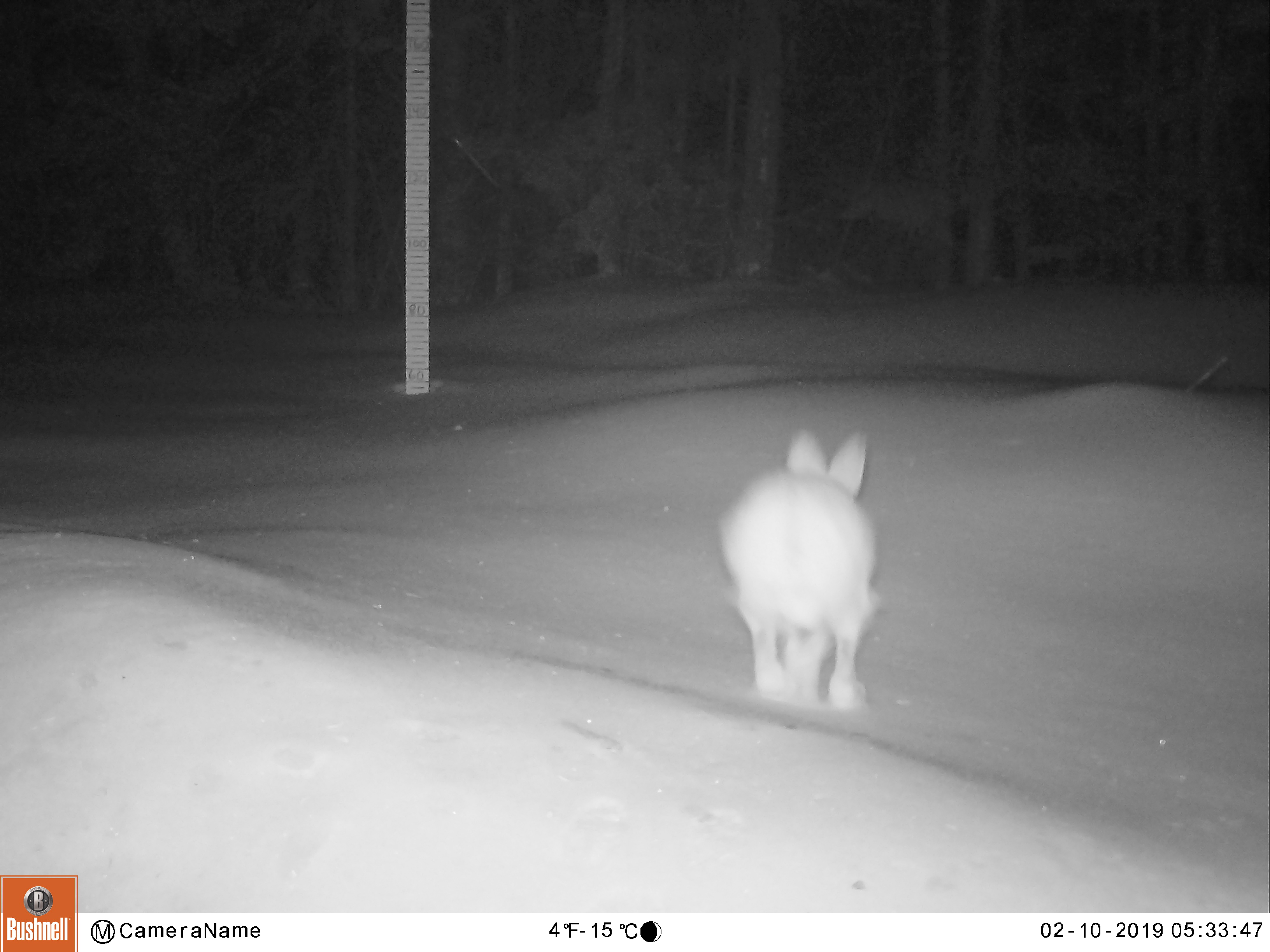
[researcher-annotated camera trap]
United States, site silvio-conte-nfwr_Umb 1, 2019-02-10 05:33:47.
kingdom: Animalia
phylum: Chordata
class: Mammalia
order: Lagomorpha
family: Leporidae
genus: Lepus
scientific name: Lepus americanus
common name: snowshoe hare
Snowshoe hare (Lepus americanus).